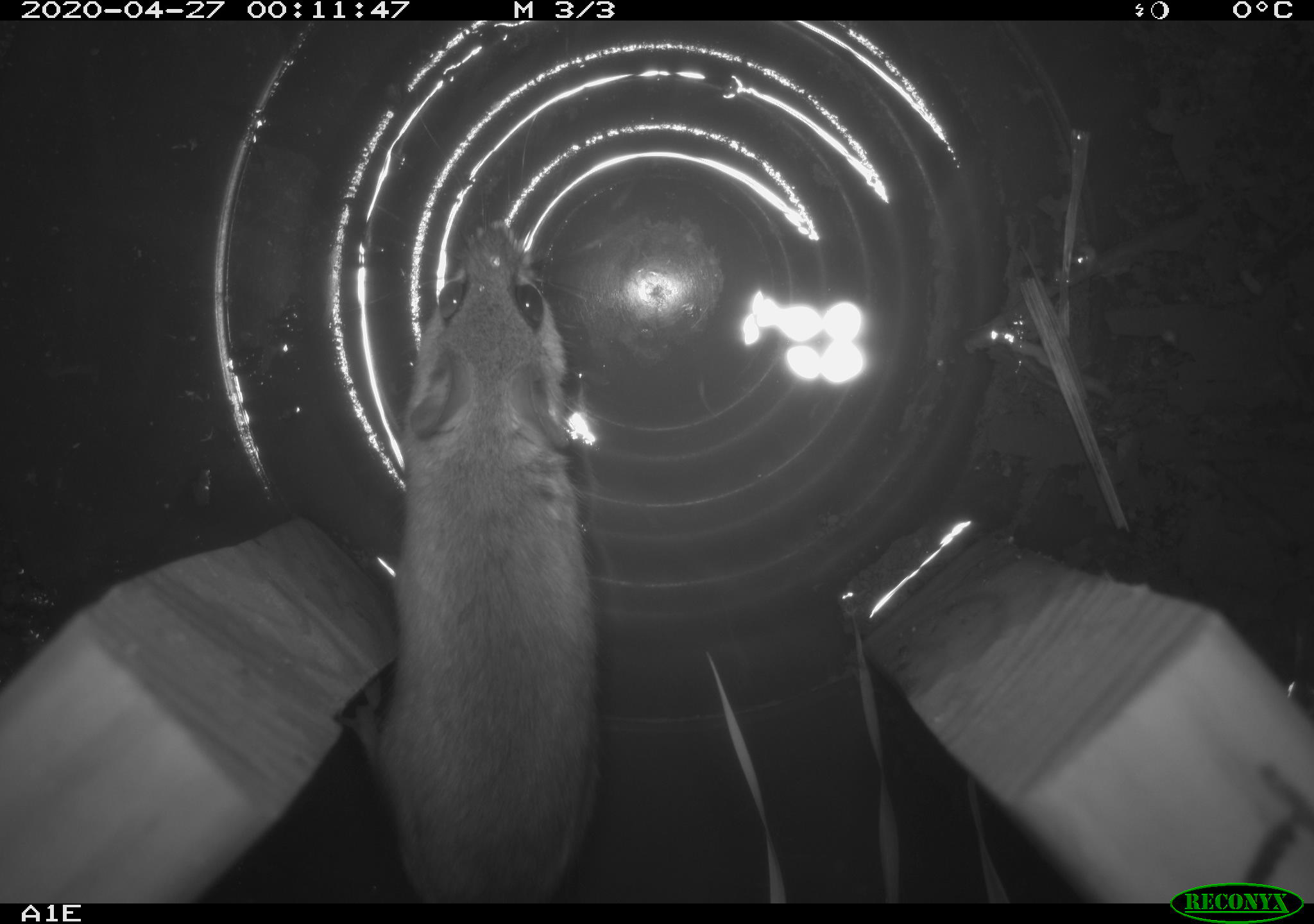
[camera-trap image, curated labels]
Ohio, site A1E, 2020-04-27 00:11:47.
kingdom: Animalia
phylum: Chordata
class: Mammalia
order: Rodentia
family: Cricetidae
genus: Peromyscus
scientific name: Peromyscus leucopus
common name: white-footed mouse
White-footed mouse (Peromyscus leucopus).